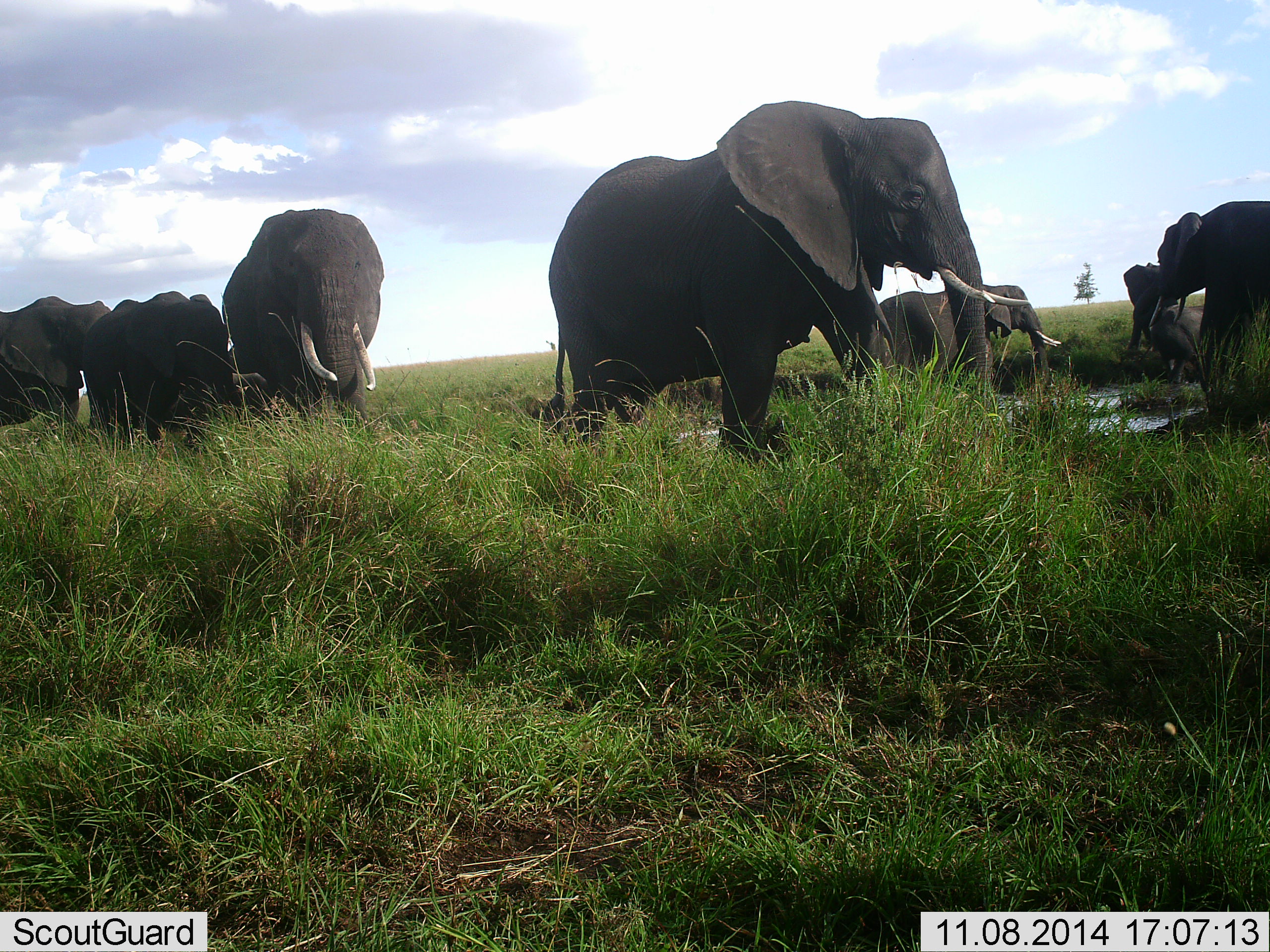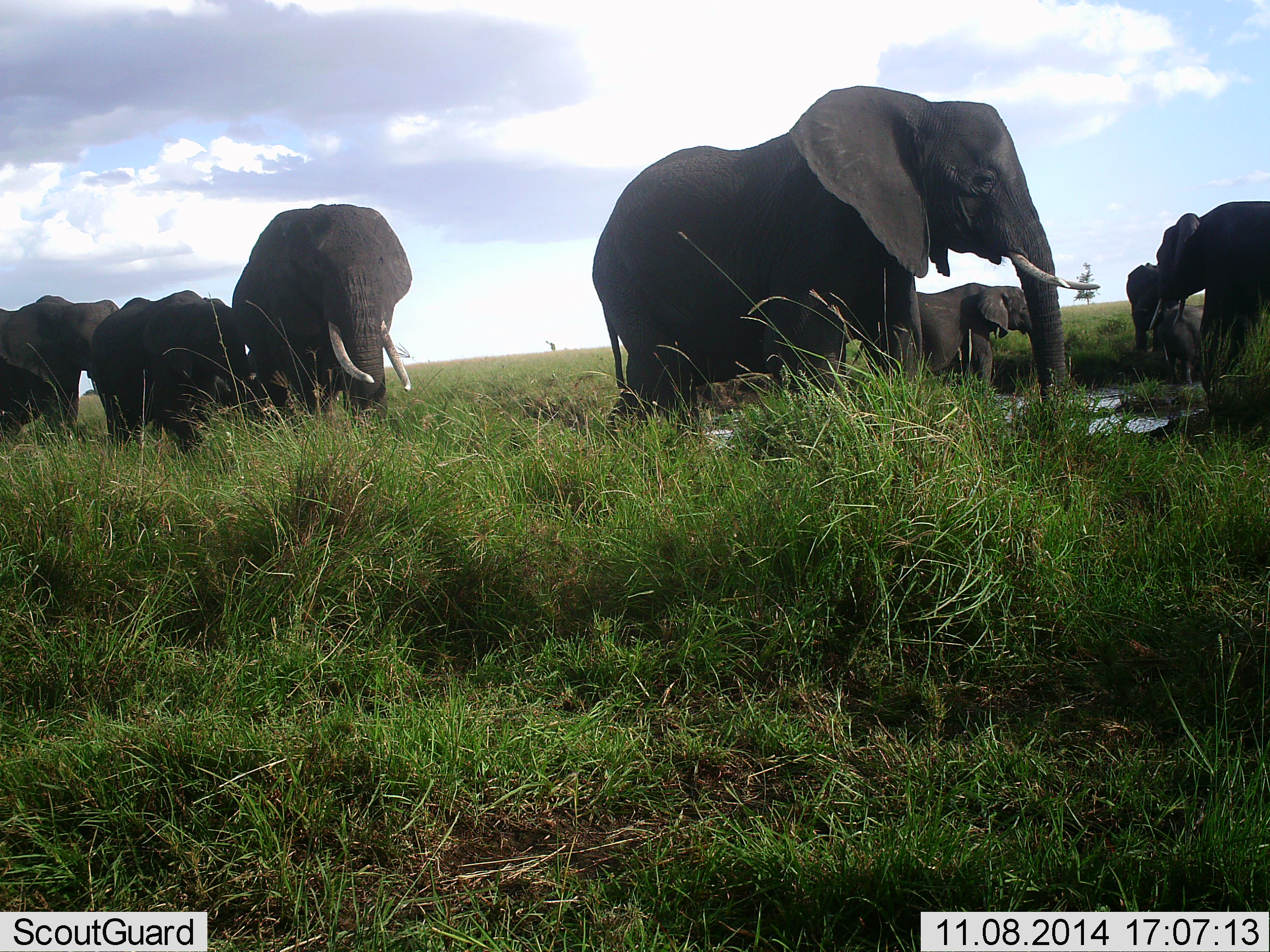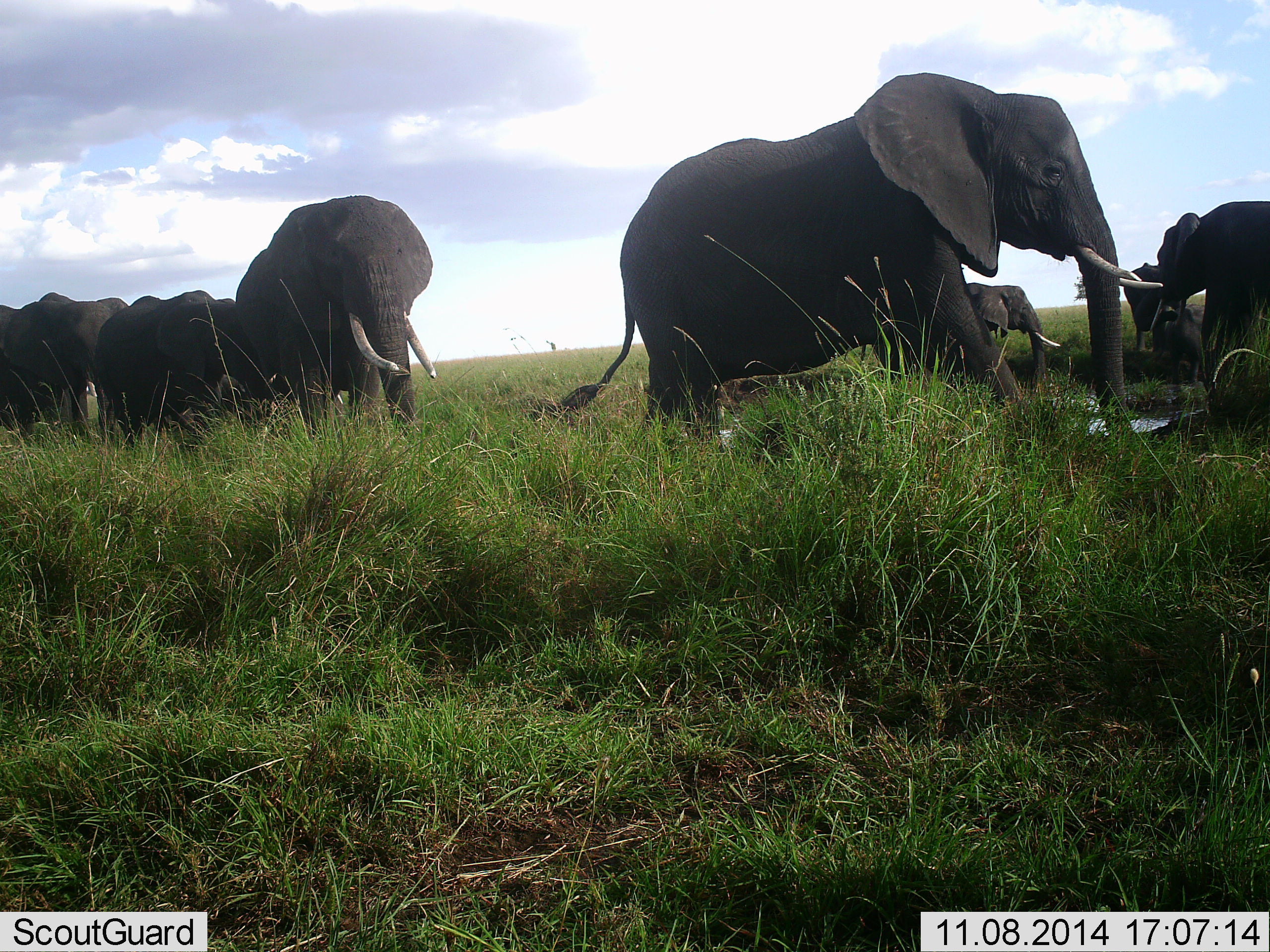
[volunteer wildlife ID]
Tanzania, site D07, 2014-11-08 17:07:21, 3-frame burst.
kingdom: Animalia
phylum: Chordata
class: Mammalia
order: Proboscidea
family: Elephantidae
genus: Loxodonta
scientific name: Loxodonta africana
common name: african bush elephant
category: elephant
Elephant (african bush elephant) (Loxodonta africana), count 8. Behavior (volunteer vote fractions): standing 40%, resting 30%, moving 100%, interacting 10%. Young present (vote fraction): 50%. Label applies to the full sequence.